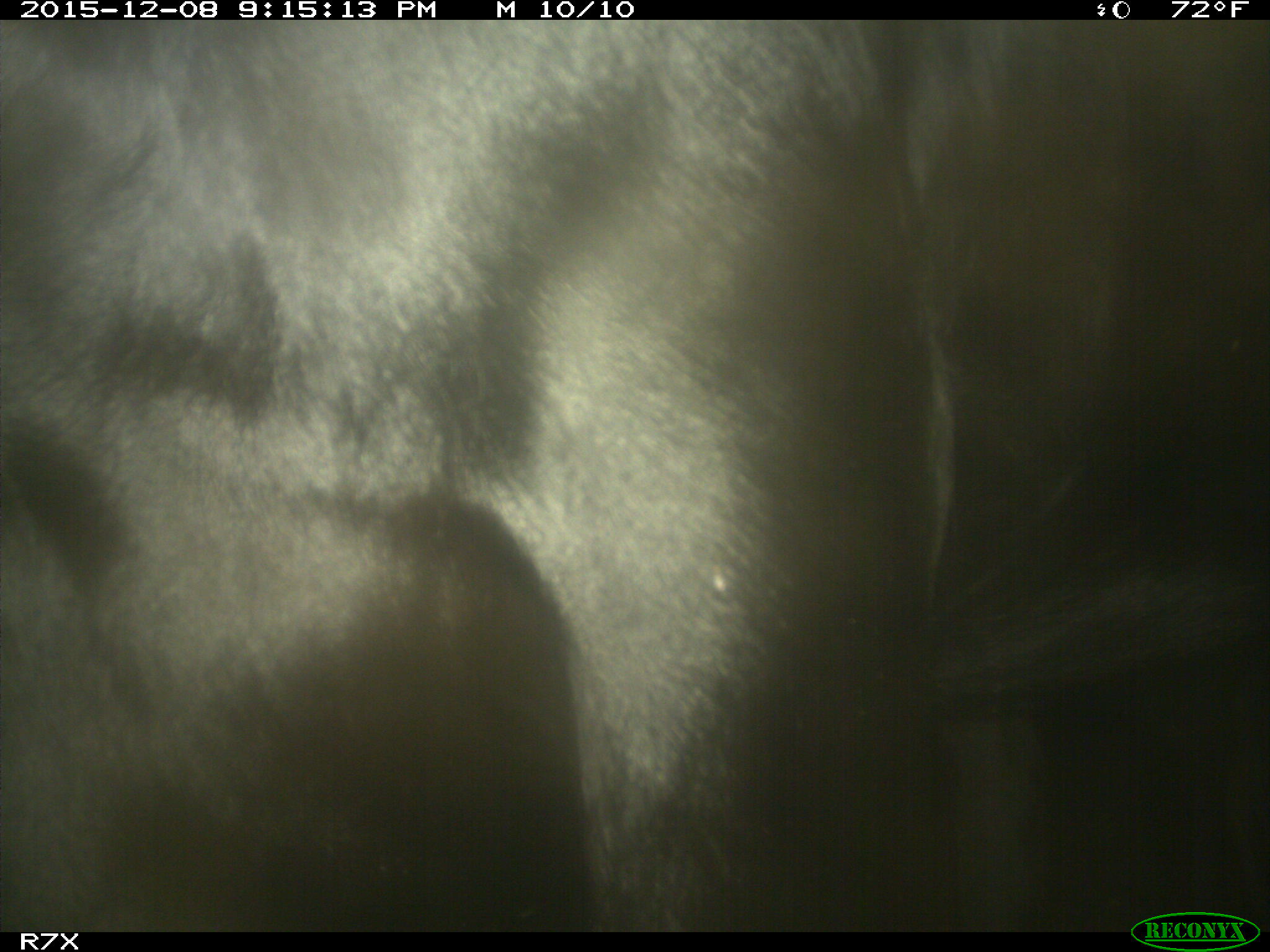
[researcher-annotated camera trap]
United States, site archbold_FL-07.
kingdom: Animalia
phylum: Chordata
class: Mammalia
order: Artiodactyla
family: Bovidae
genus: Bos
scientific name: Bos taurus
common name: domestic cow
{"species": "Bos taurus (domestic cow)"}